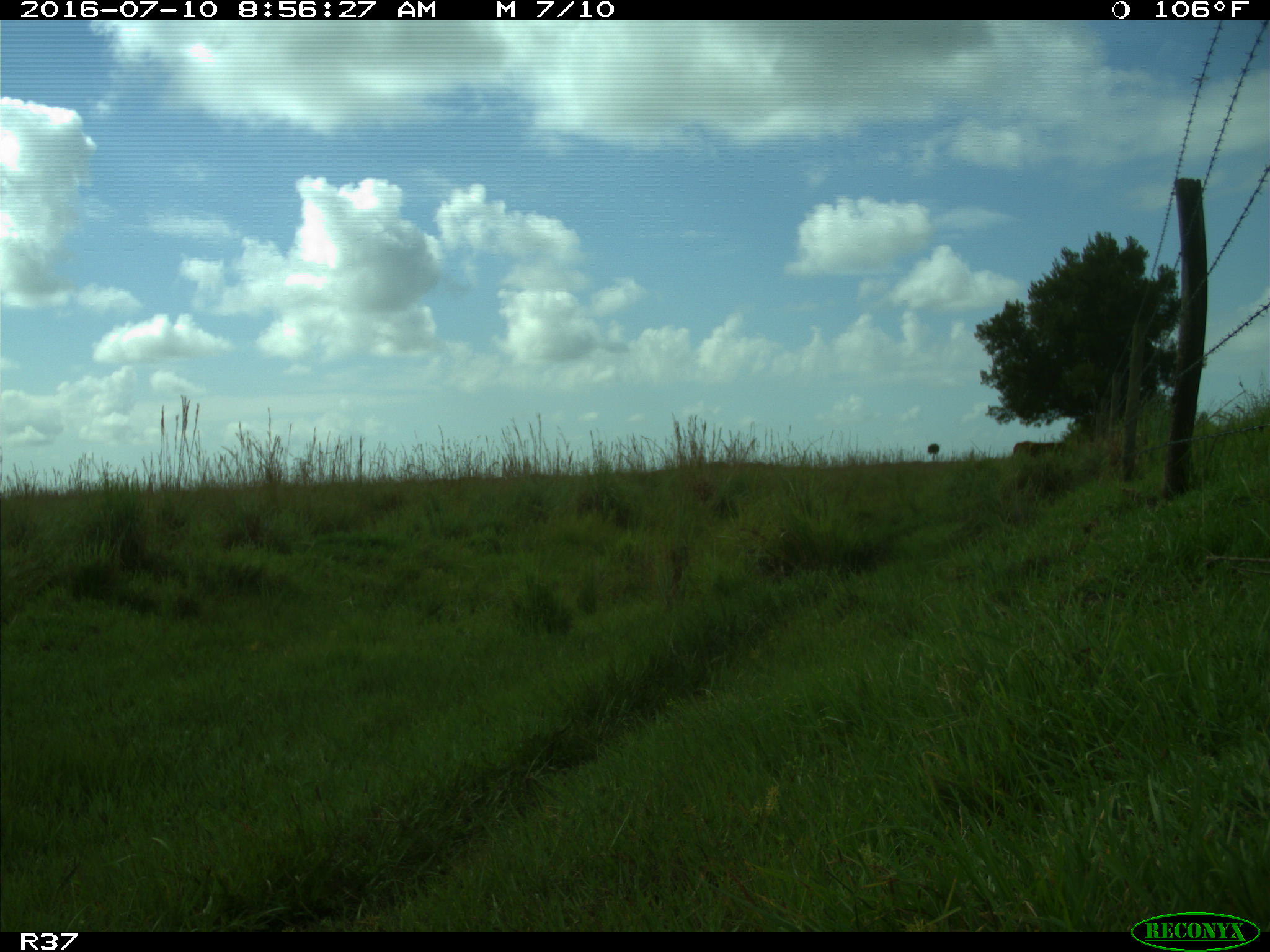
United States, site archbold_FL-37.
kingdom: Animalia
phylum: Chordata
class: Mammalia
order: Artiodactyla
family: Bovidae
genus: Bos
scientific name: Bos taurus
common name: domestic cow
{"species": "Bos taurus (domestic cow)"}